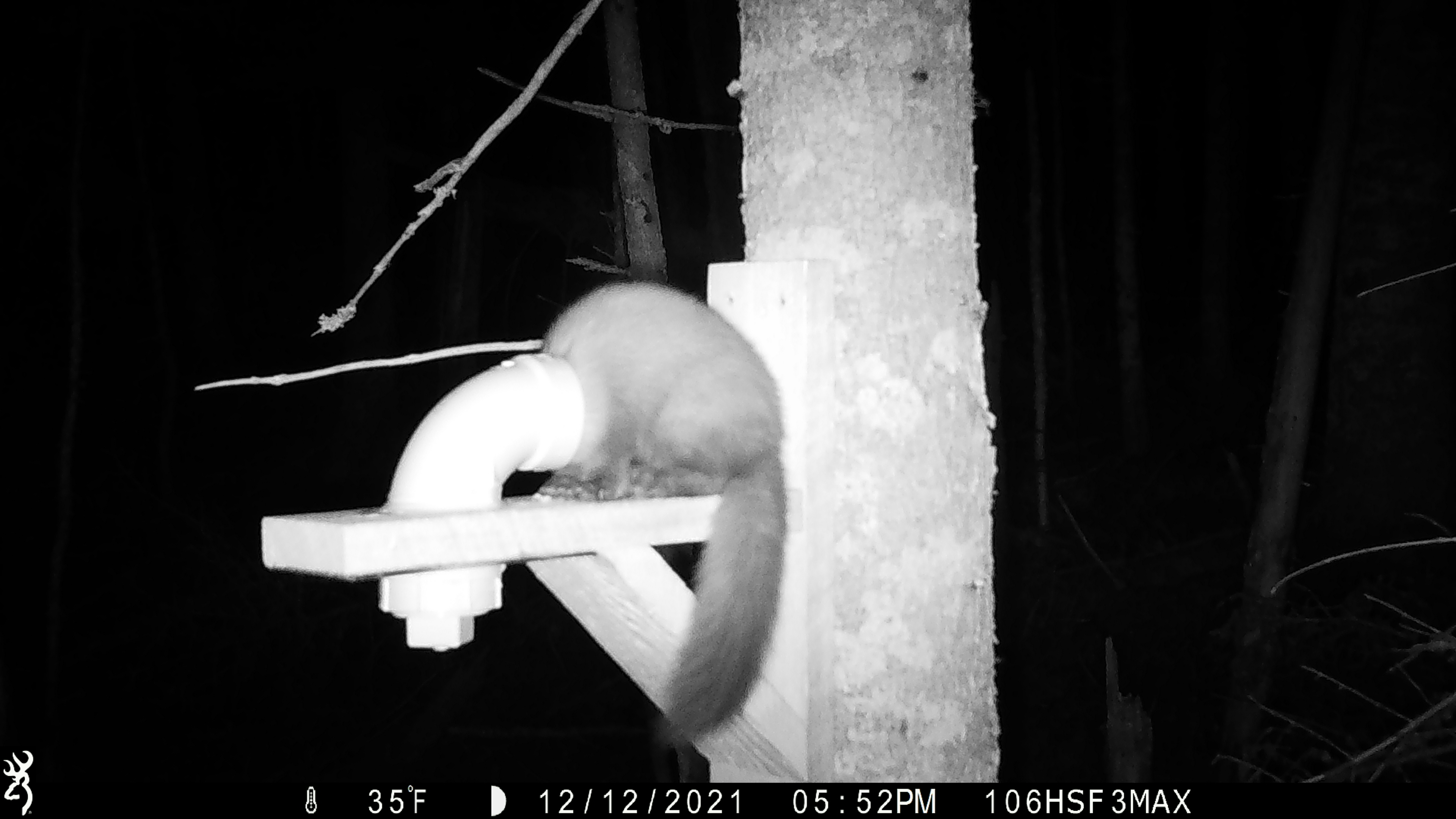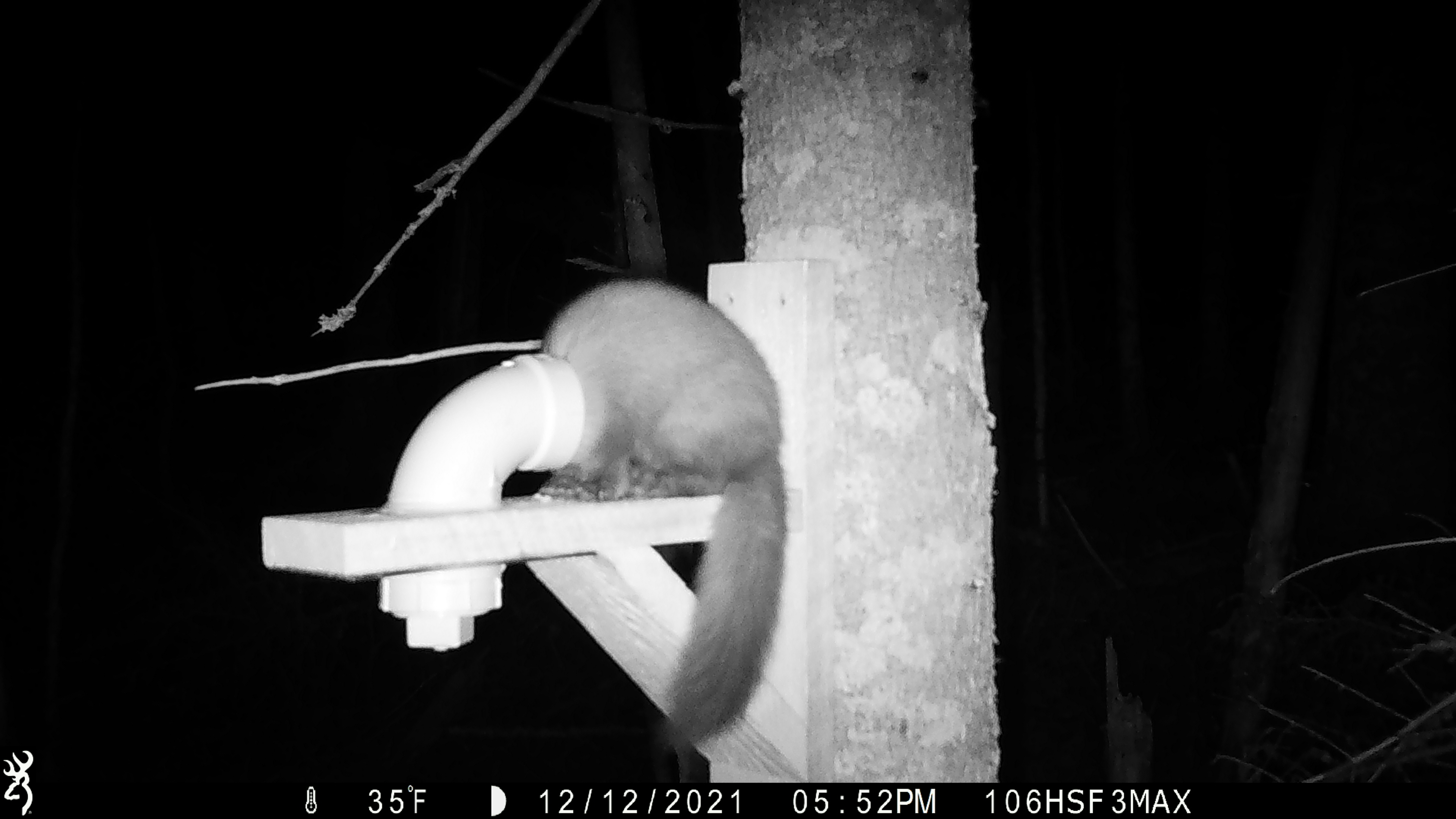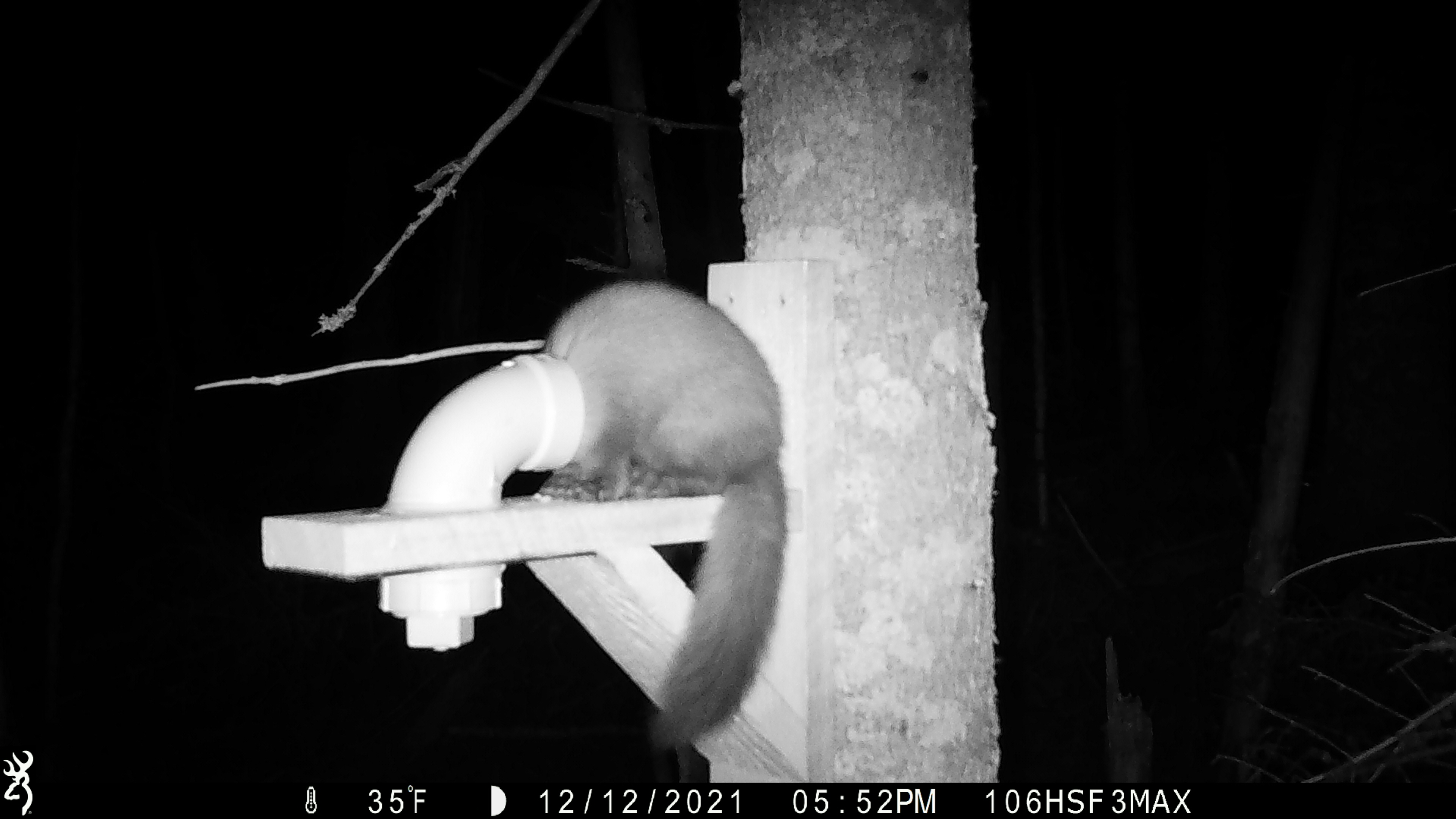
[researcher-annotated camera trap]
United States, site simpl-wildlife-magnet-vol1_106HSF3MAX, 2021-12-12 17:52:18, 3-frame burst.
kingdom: Animalia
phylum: Chordata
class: Mammalia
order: Carnivora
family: Mustelidae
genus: Martes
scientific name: Martes americana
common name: american marten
American marten (Martes americana).